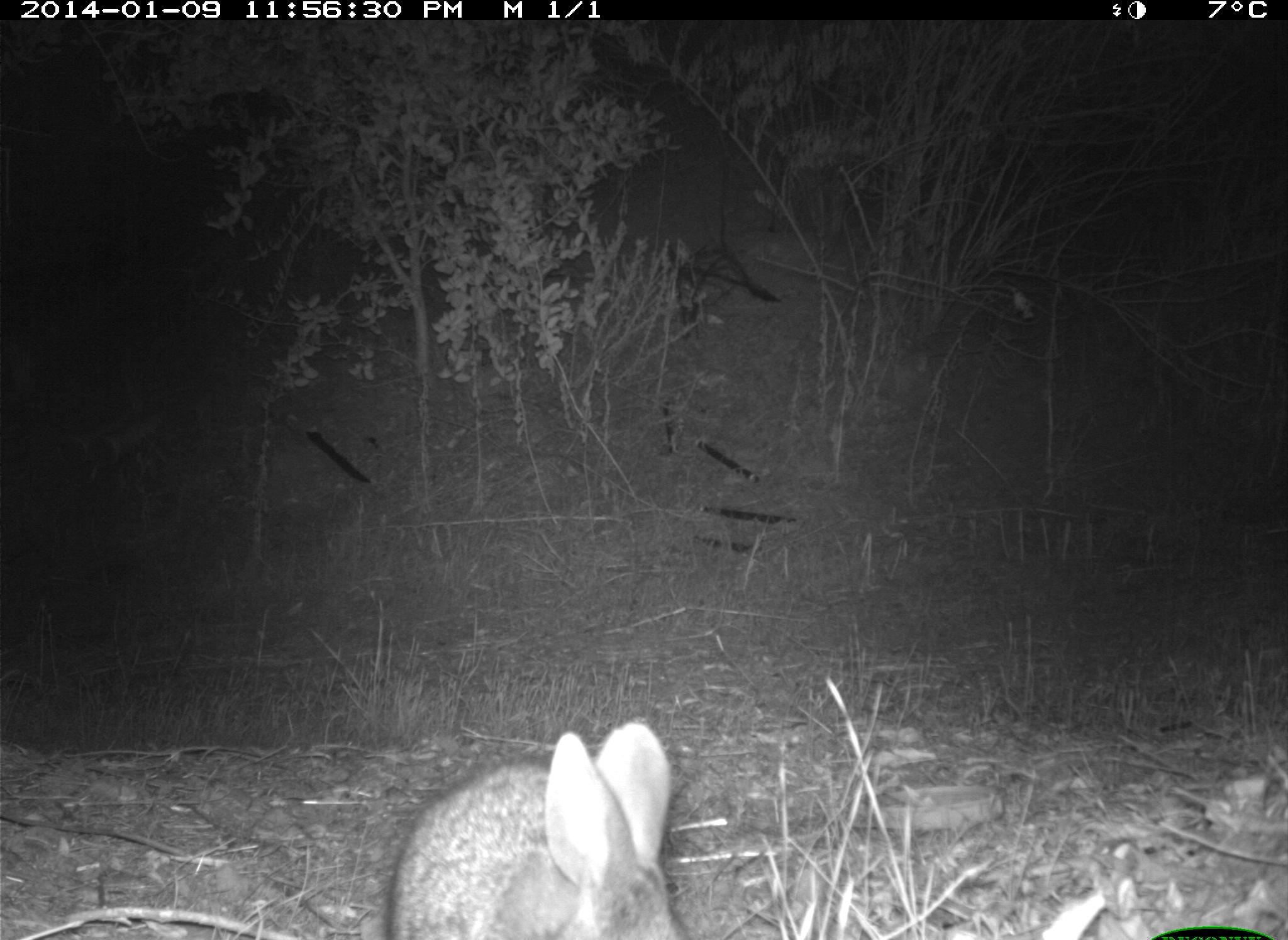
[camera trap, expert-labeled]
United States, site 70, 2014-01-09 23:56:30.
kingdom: Animalia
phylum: Chordata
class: Mammalia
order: Lagomorpha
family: Leporidae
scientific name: Leporidae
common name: rabbits and hares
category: rabbit